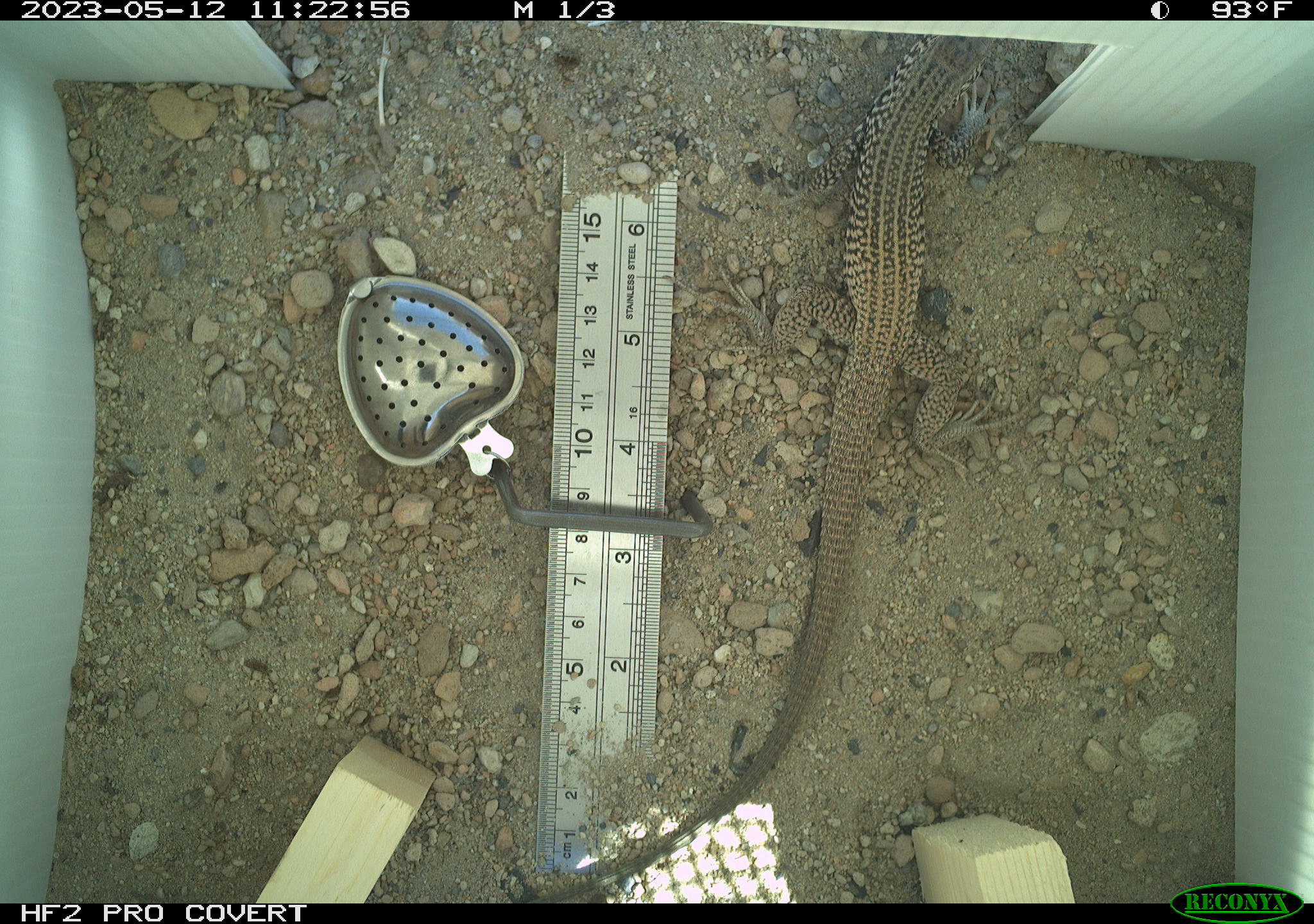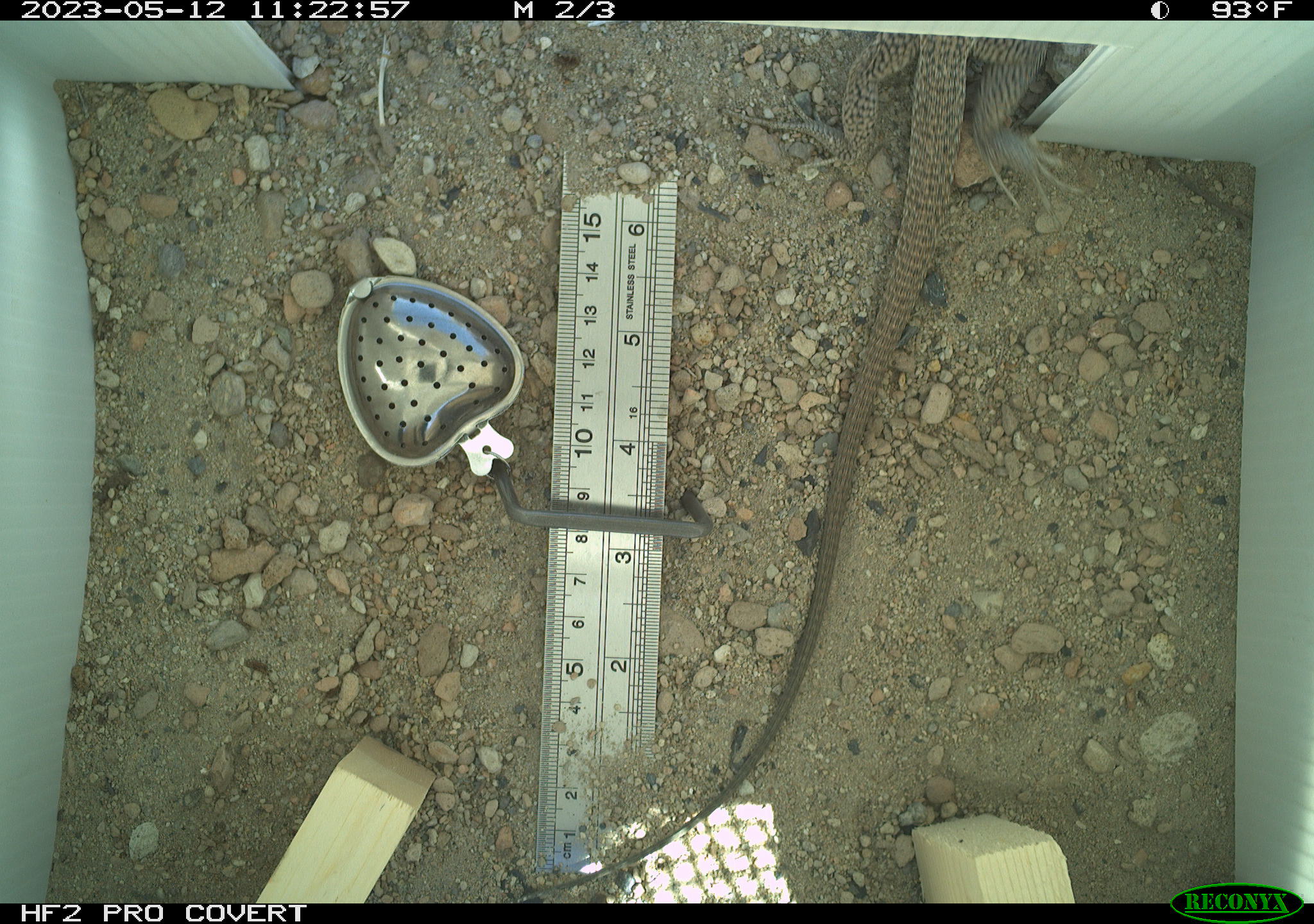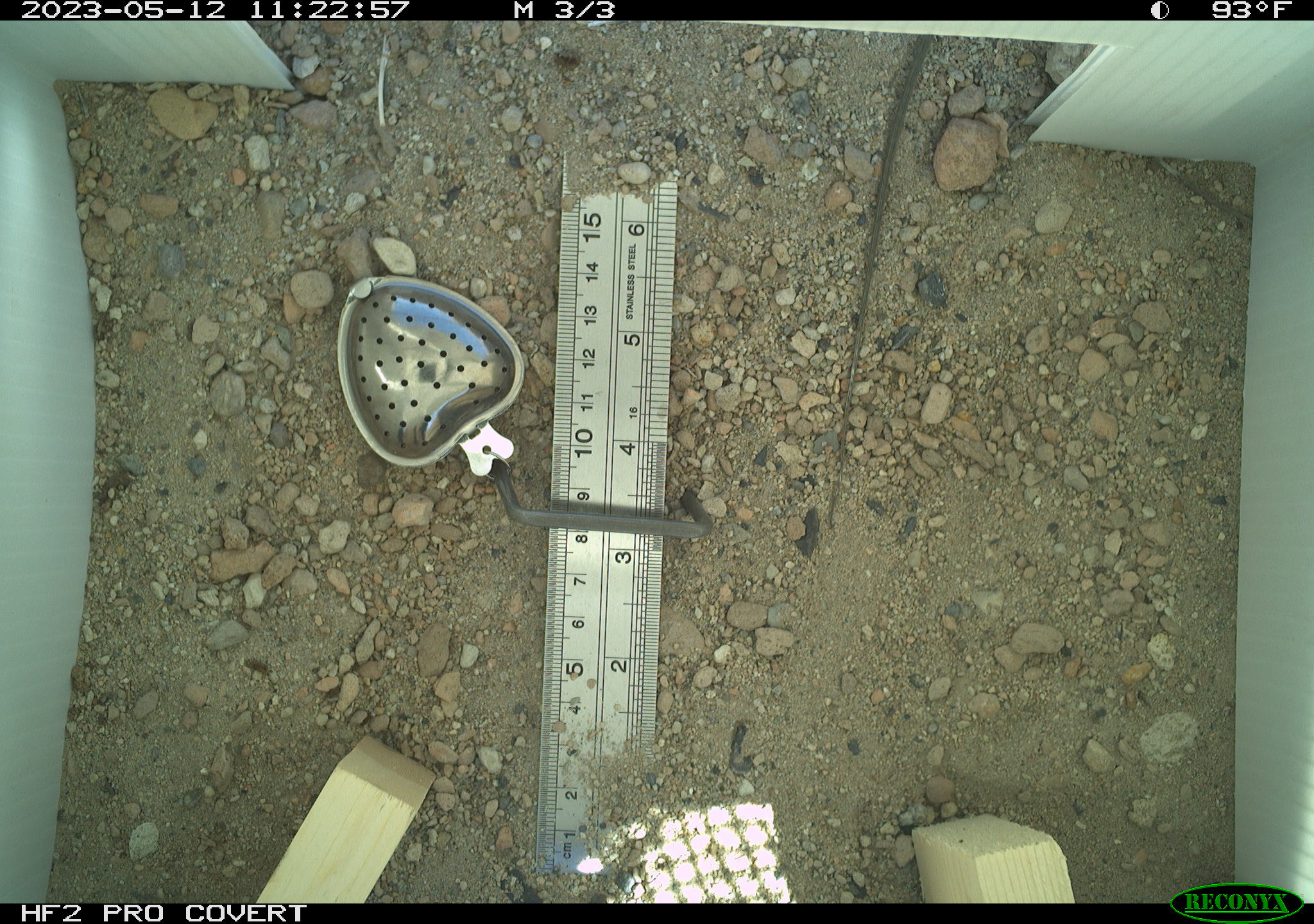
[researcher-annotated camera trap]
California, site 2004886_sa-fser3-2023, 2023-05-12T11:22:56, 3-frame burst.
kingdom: Animalia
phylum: Chordata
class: Reptilia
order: Squamata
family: Teiidae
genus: Aspidoscelis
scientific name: Aspidoscelis tigris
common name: western whiptail